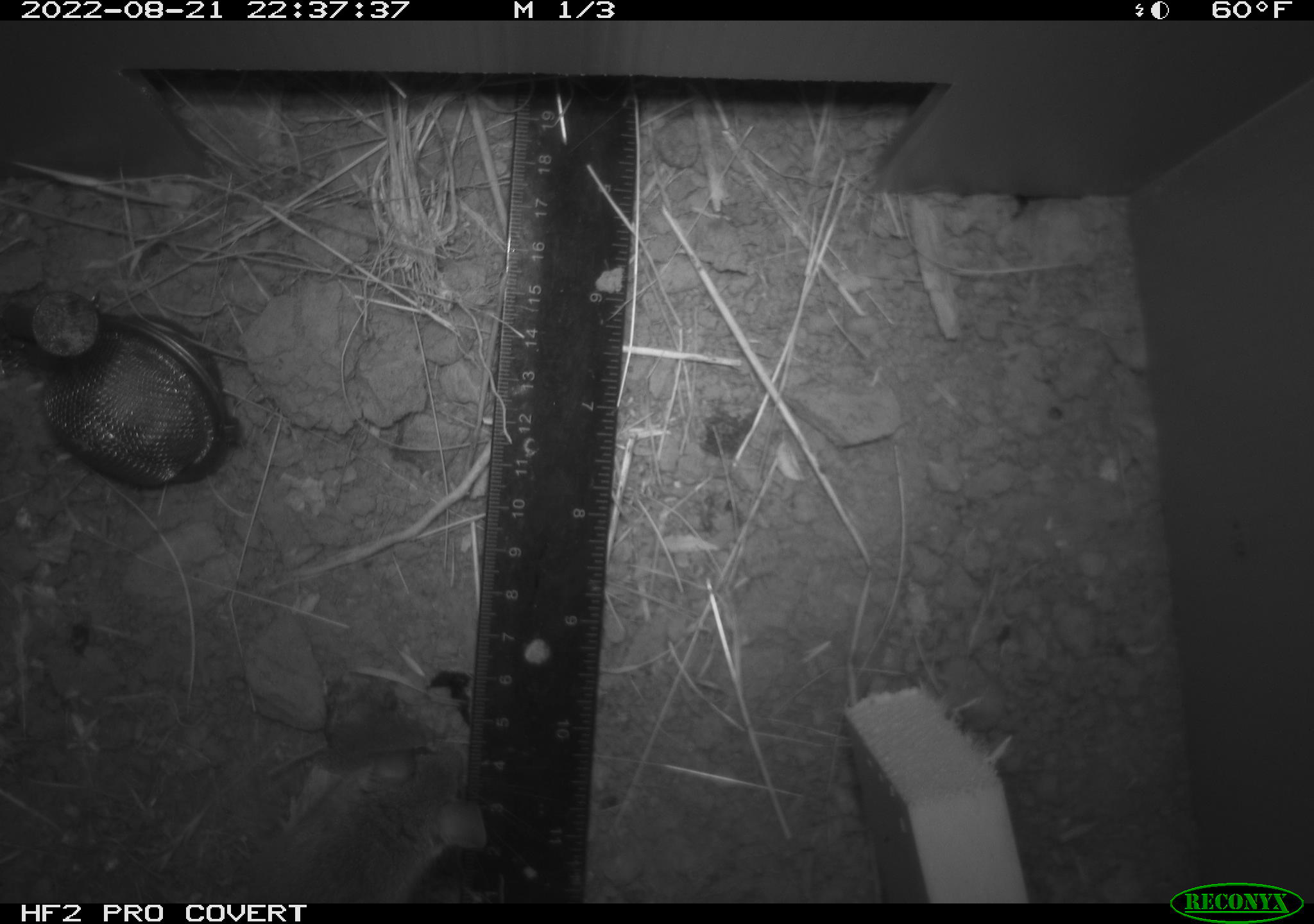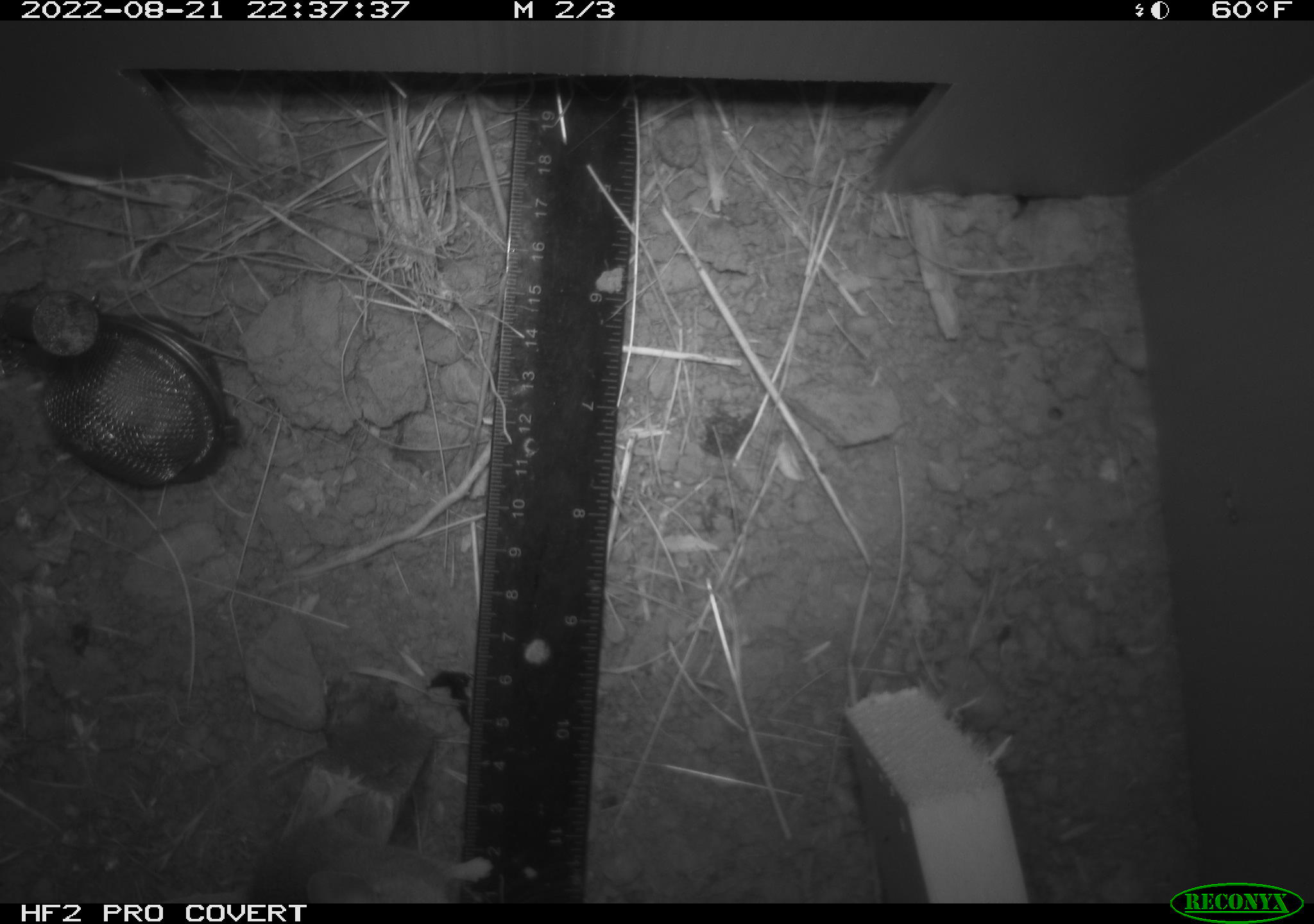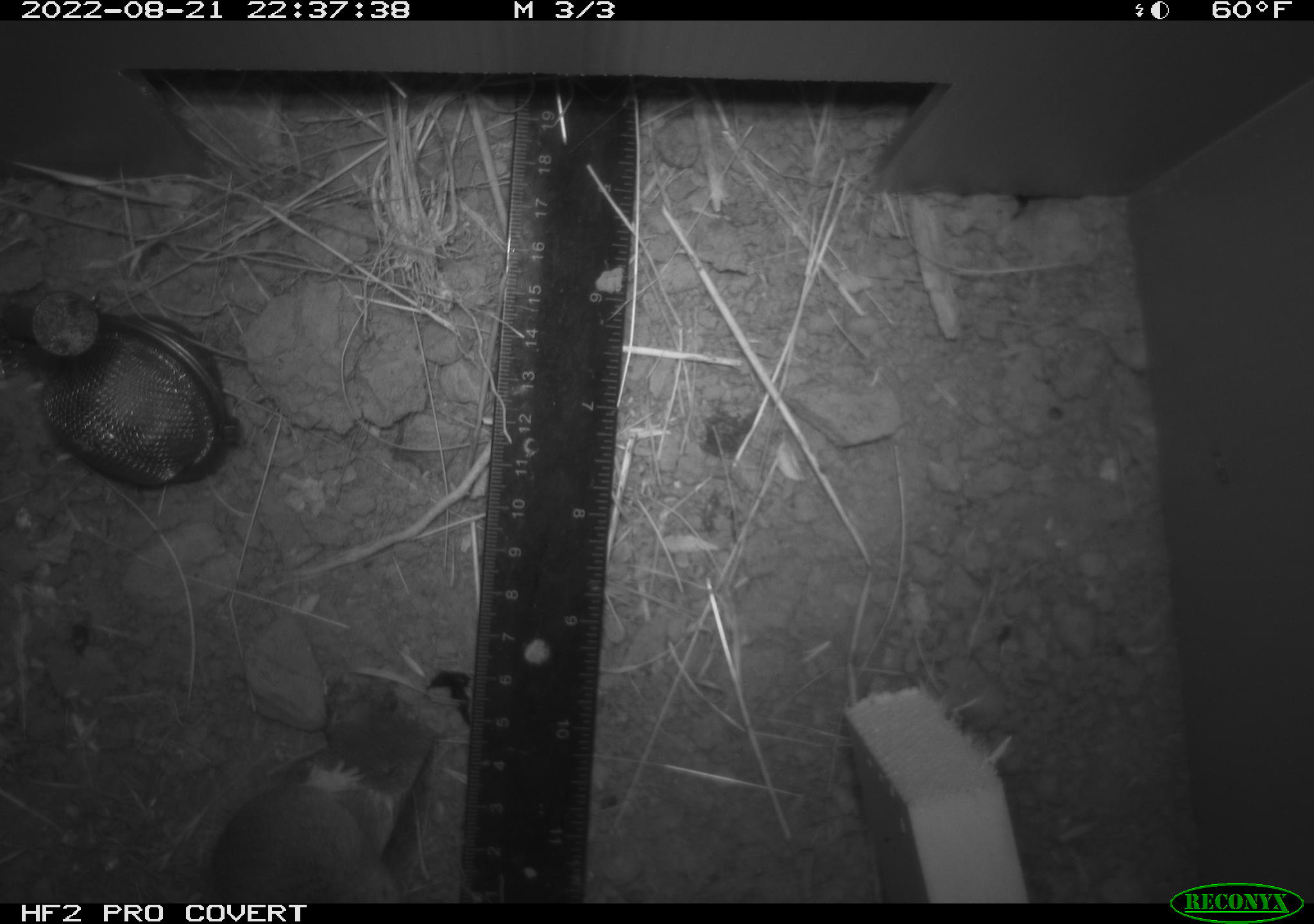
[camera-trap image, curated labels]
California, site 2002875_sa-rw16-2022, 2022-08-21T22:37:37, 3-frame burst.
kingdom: Animalia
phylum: Chordata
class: Mammalia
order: Rodentia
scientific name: Rodentia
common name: mouse species